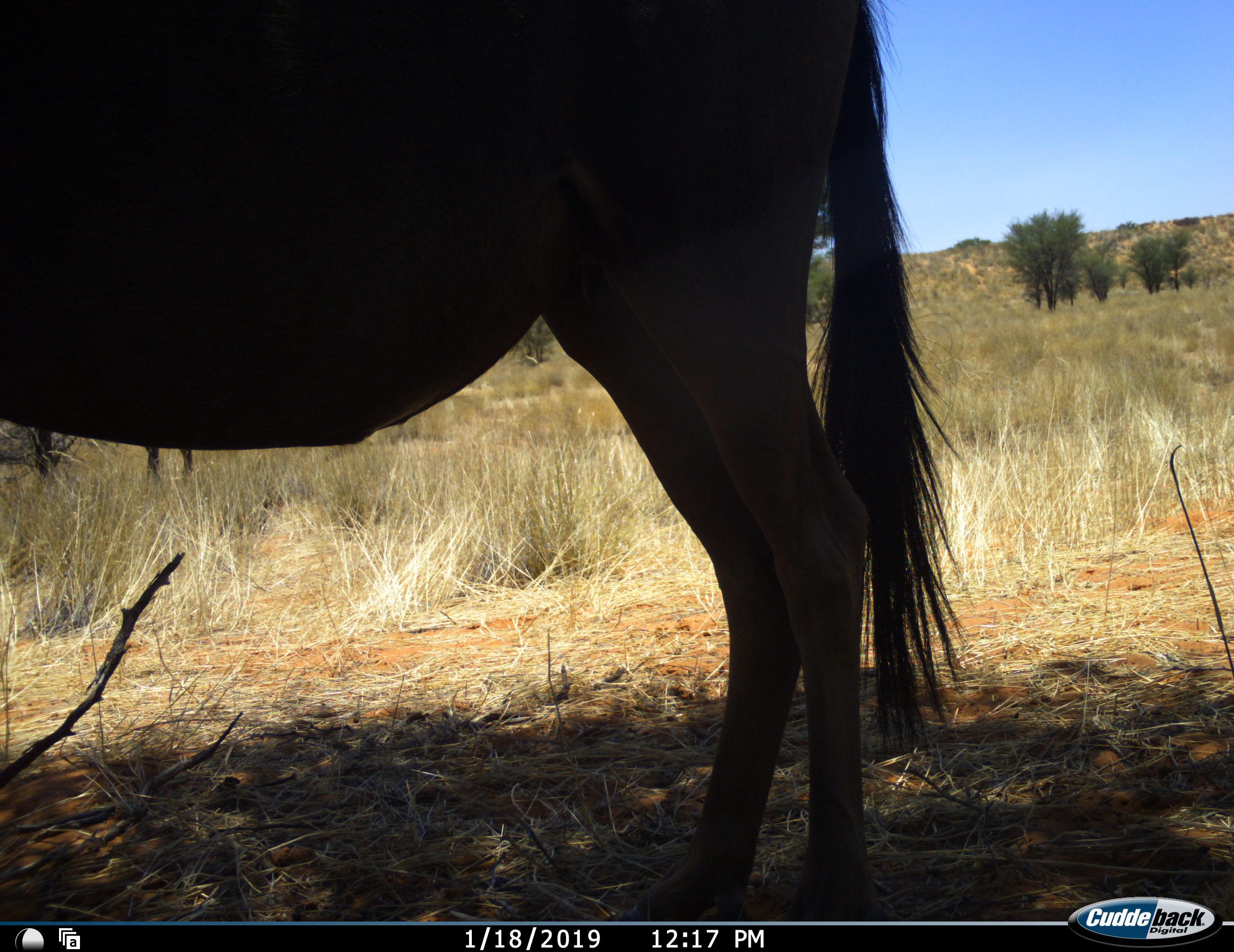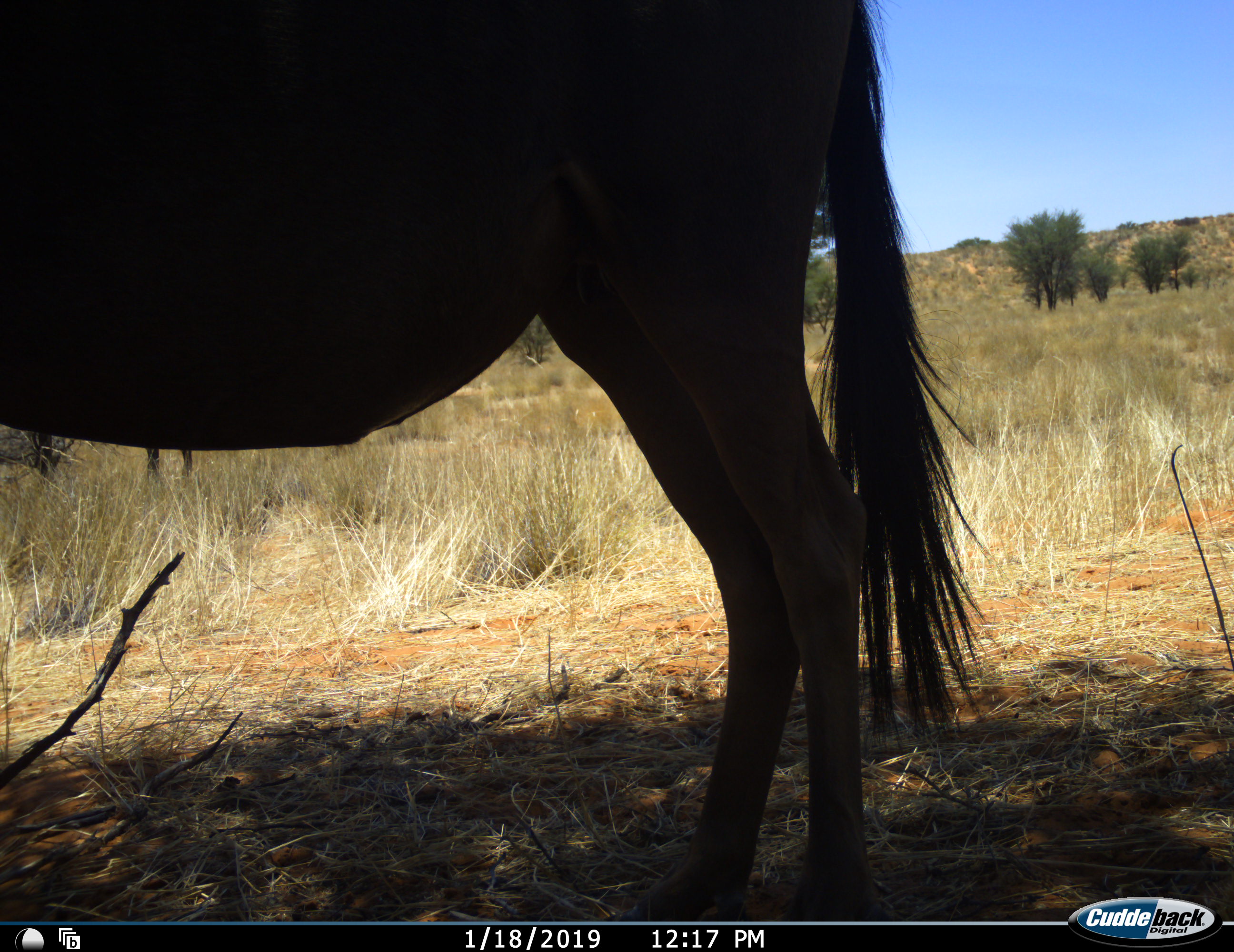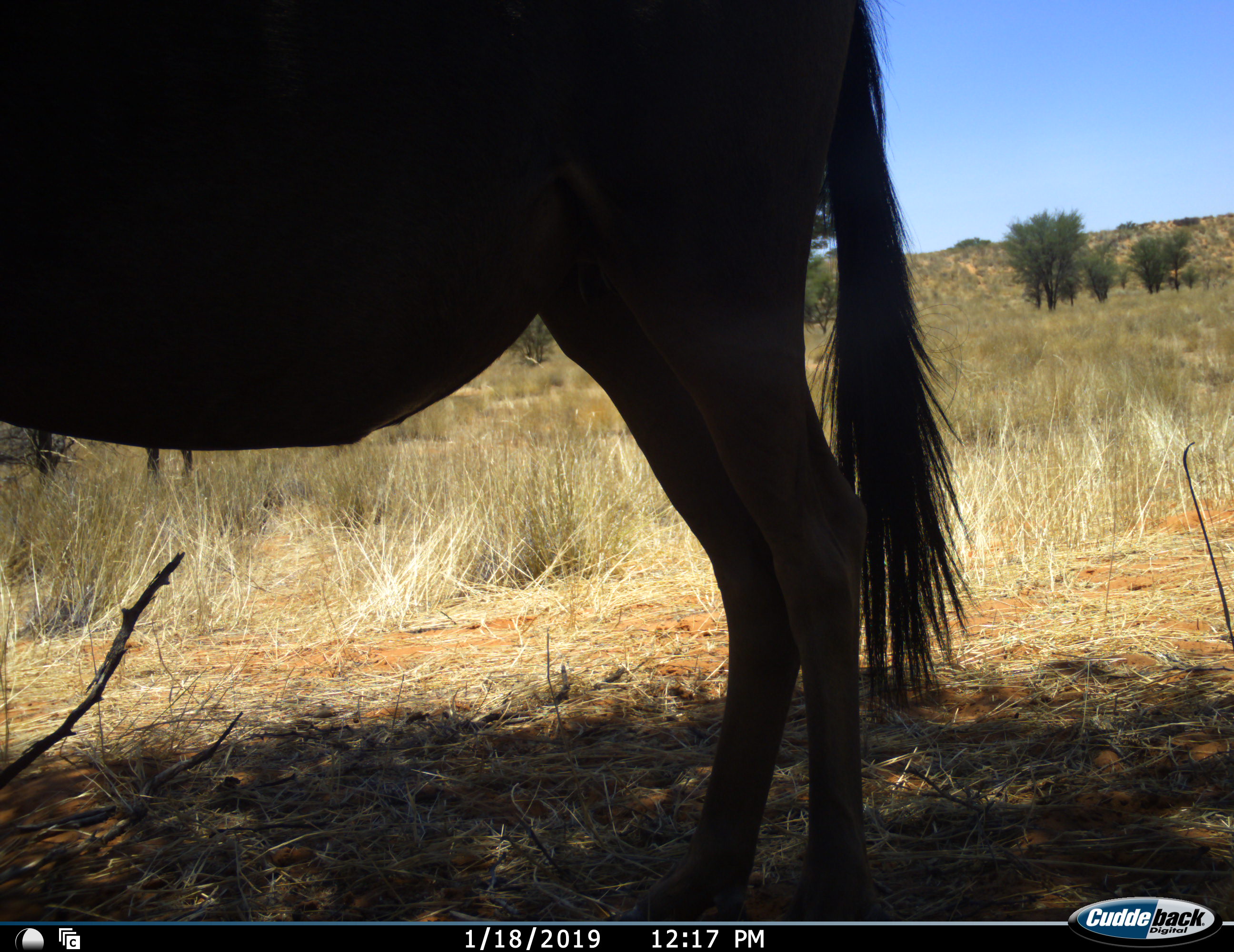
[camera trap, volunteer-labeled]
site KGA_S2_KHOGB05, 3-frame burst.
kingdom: Animalia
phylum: Chordata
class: Mammalia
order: Artiodactyla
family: Bovidae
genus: Connochaetes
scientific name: Connochaetes taurinus taurinus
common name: blue wildebeest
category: wildebeestblue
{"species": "wildebeestblue (blue wildebeest) (Connochaetes taurinus taurinus)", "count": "1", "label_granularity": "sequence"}